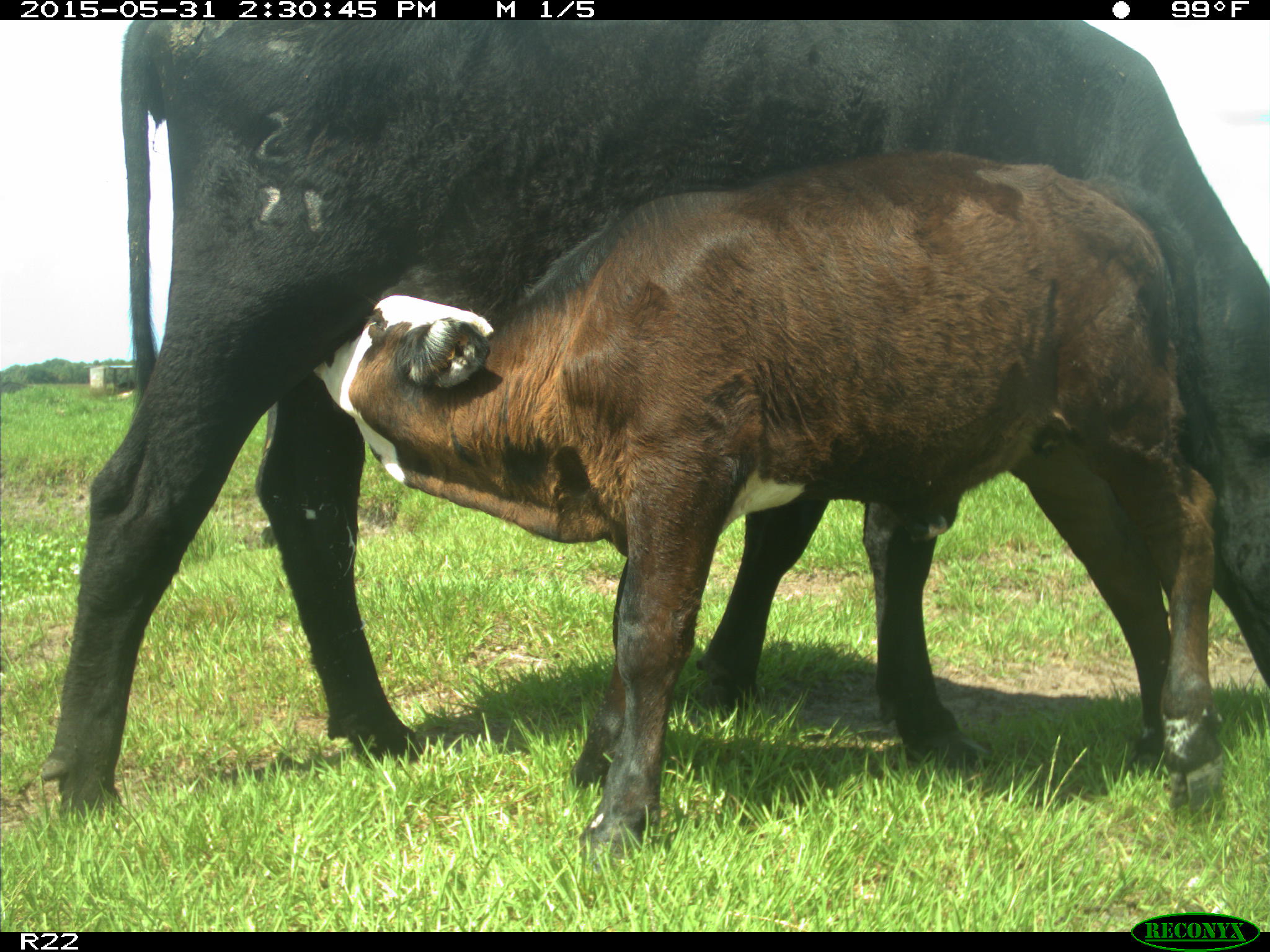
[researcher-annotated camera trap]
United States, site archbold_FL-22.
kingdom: Animalia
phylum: Chordata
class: Mammalia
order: Artiodactyla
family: Bovidae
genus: Bos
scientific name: Bos taurus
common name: domestic cow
Bos taurus (domestic cow).